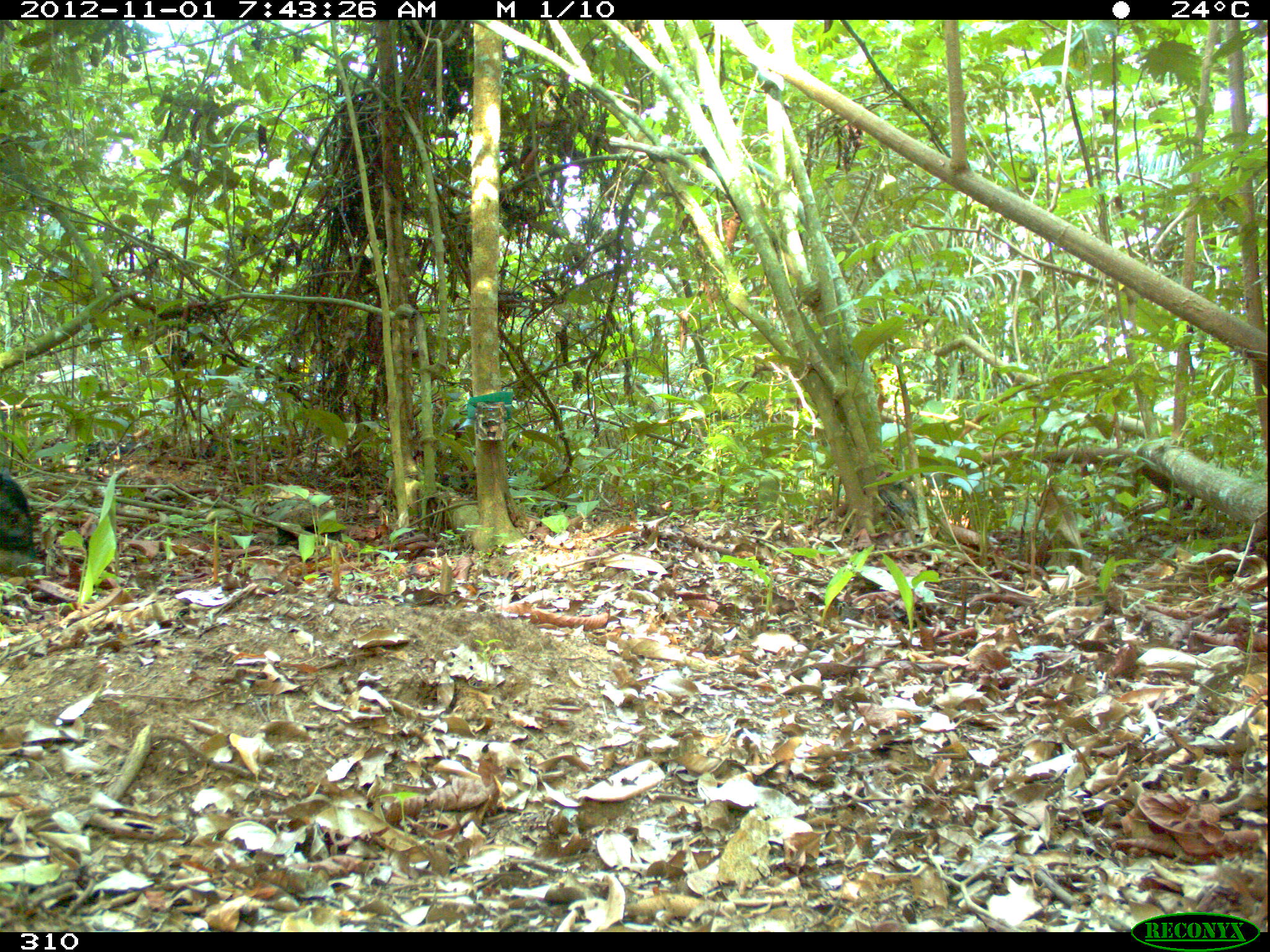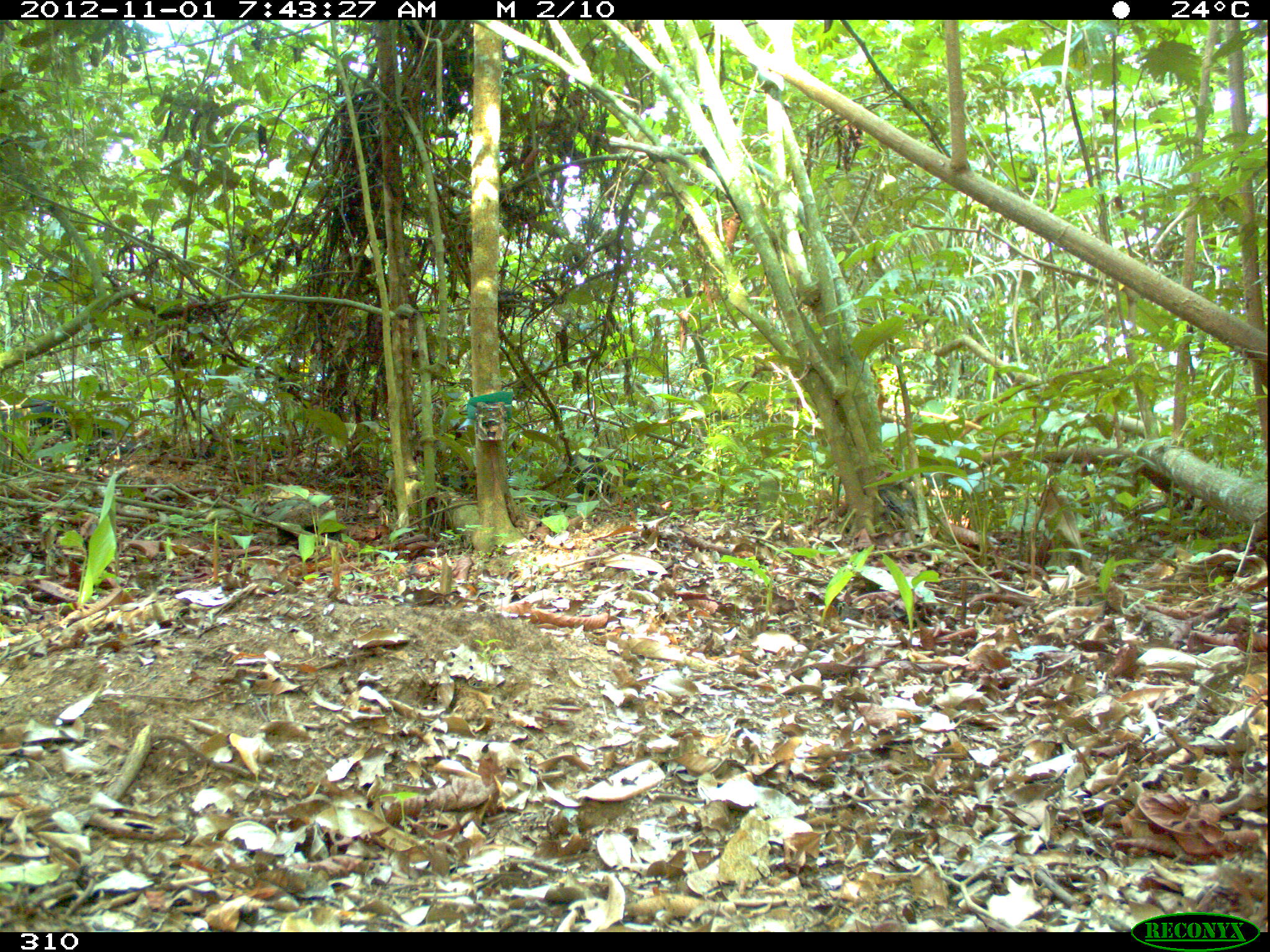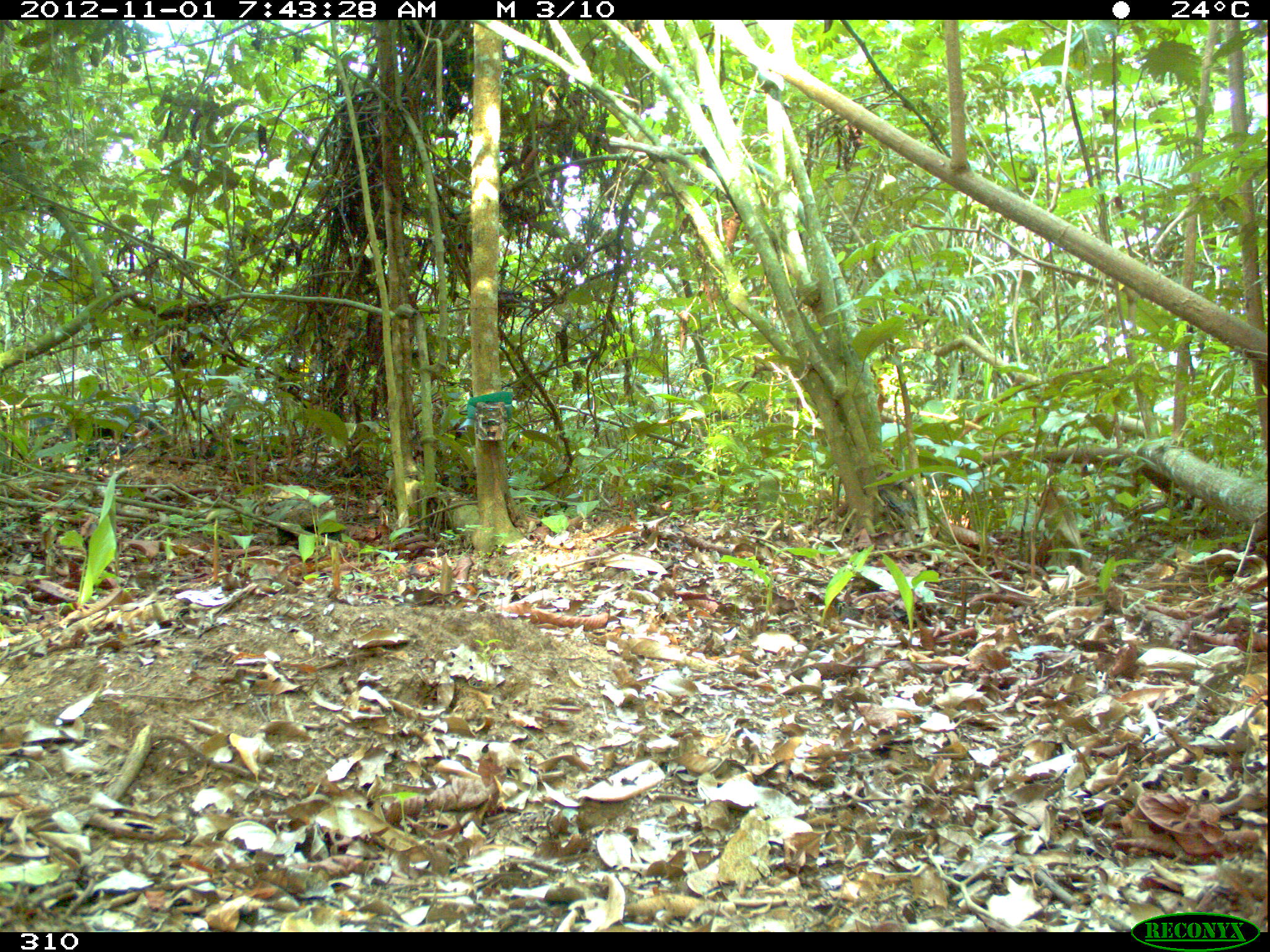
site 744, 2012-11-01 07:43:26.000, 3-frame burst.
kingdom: Animalia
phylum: Chordata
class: Mammalia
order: Artiodactyla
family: Tayassuidae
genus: Tayassu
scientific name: Tayassu pecari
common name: white-lipped peccary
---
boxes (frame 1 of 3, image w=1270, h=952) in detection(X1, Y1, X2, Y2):
tayassu pecari: detection(0, 472, 43, 576)